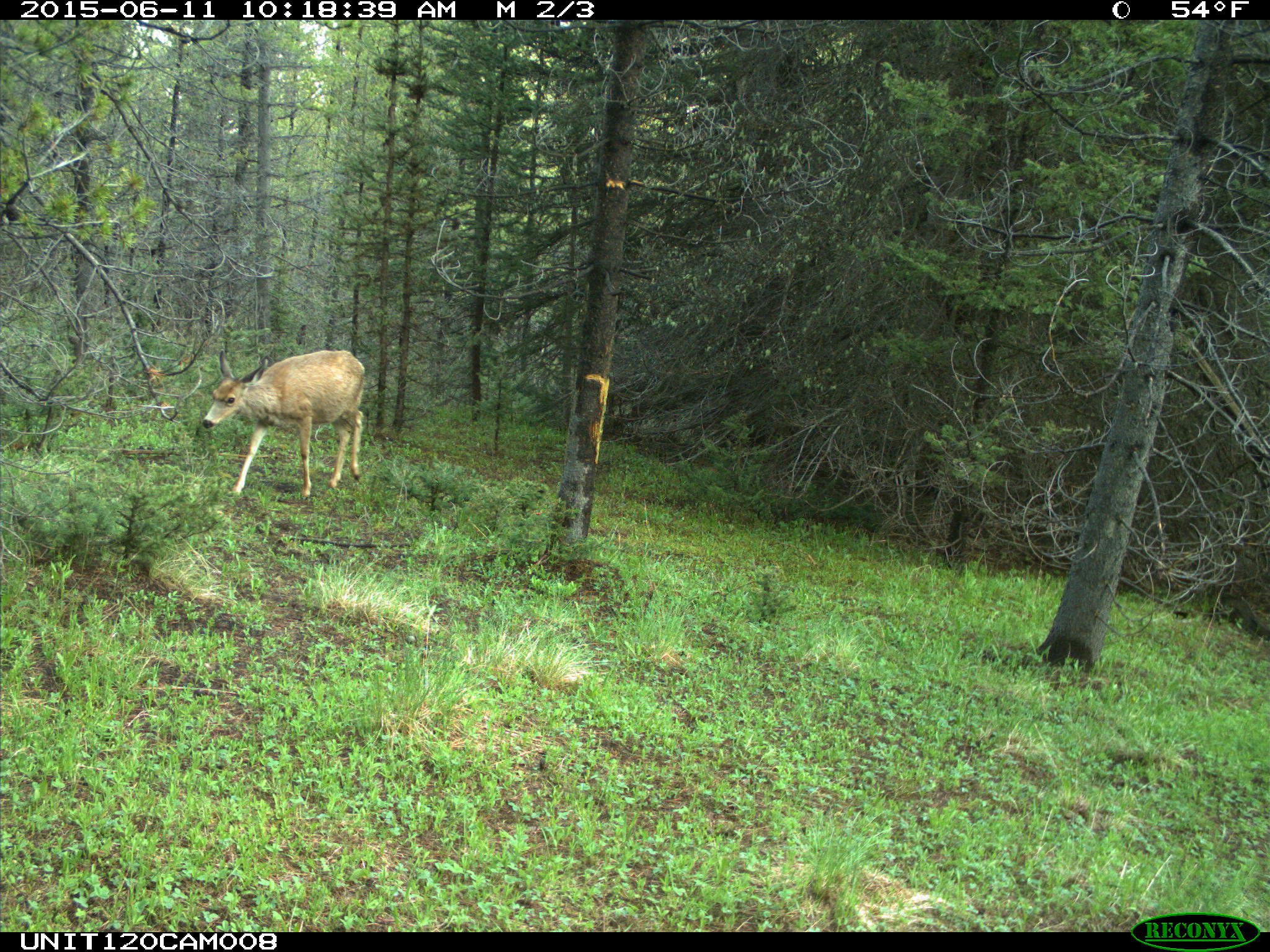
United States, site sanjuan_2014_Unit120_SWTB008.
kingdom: Animalia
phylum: Chordata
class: Mammalia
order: Artiodactyla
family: Cervidae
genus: Odocoileus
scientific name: Odocoileus hemionus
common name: mule deer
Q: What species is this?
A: Odocoileus hemionus (mule deer).